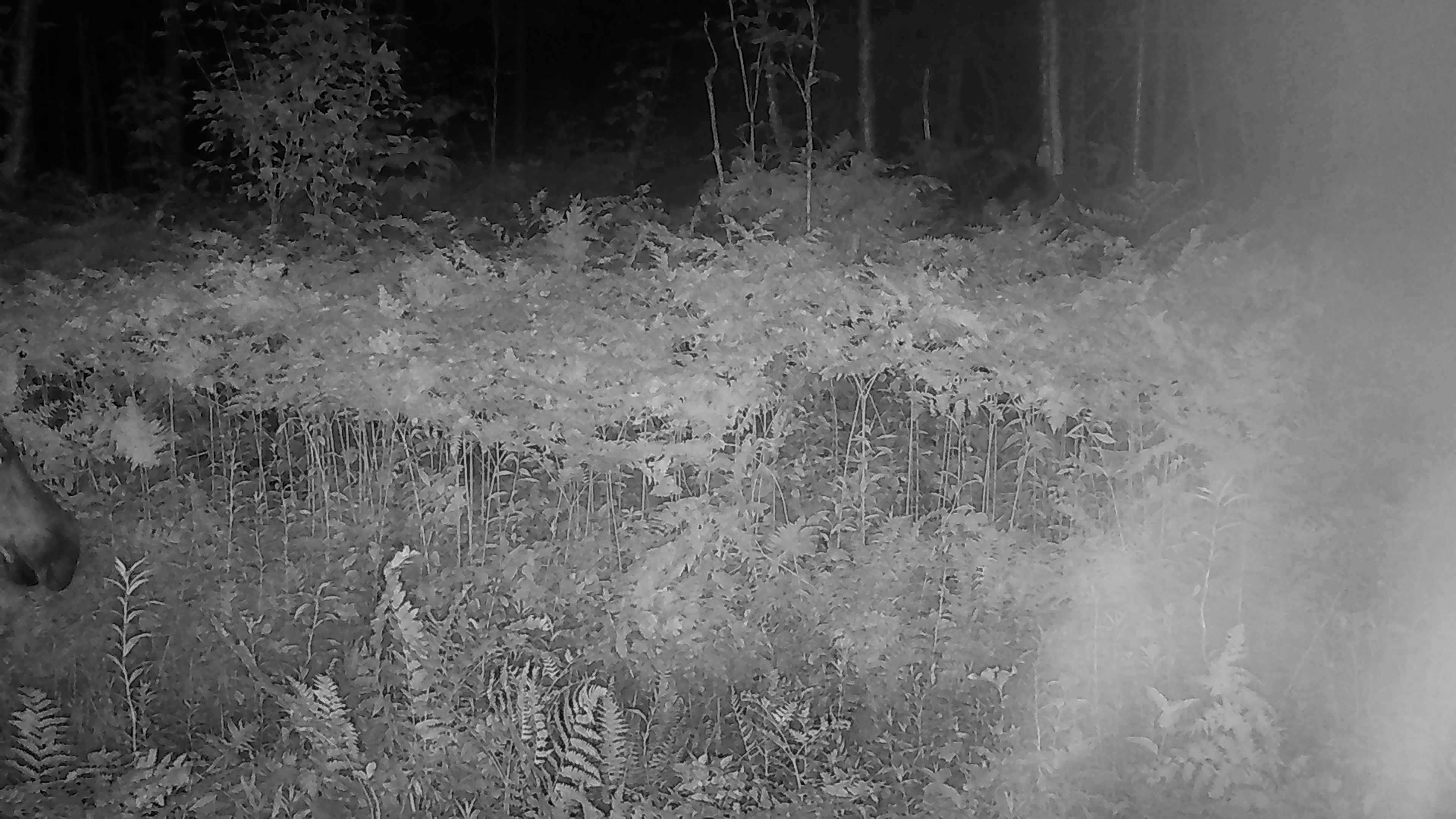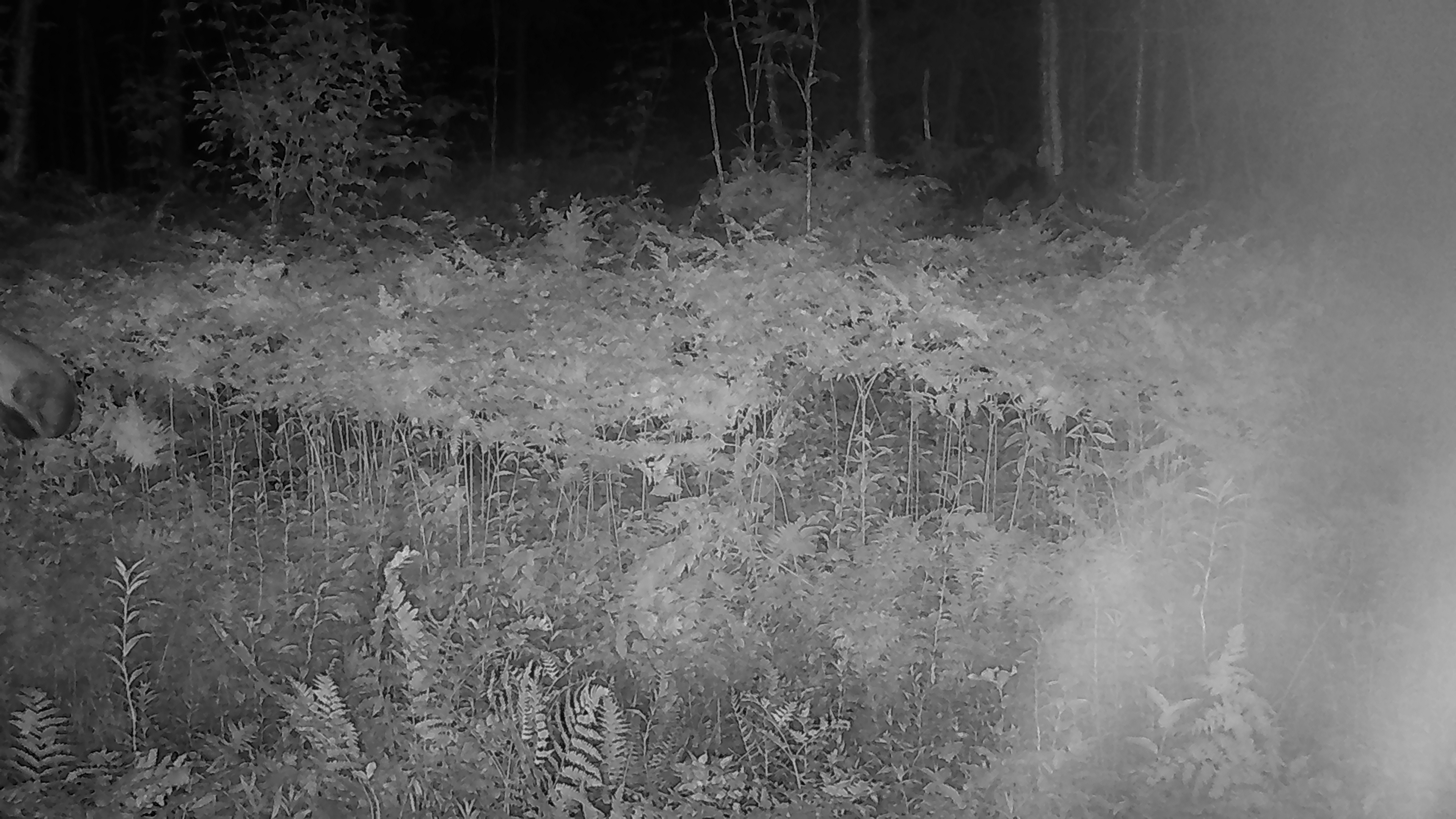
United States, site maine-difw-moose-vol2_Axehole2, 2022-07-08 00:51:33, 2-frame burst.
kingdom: Animalia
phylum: Chordata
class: Mammalia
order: Artiodactyla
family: Cervidae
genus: Alces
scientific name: Alces alces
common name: moose